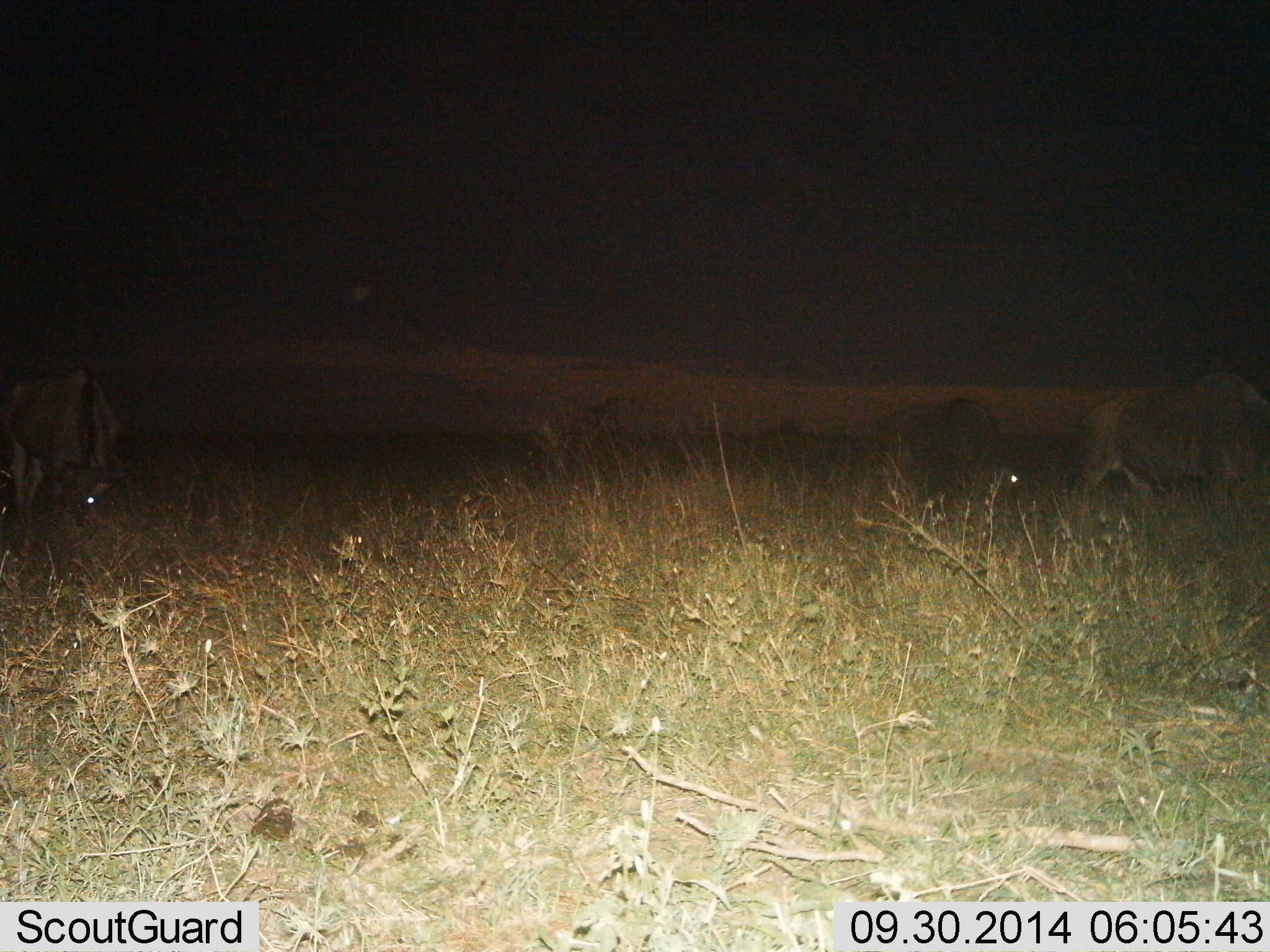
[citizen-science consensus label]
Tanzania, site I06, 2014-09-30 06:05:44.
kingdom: Animalia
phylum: Chordata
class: Mammalia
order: Artiodactyla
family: Bovidae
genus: Connochaetes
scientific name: Connochaetes taurinus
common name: blue wildebeest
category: wildebeest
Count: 3.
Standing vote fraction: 50%.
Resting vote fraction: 0%.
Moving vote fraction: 10%.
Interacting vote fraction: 0%.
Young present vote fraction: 0%.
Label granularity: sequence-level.